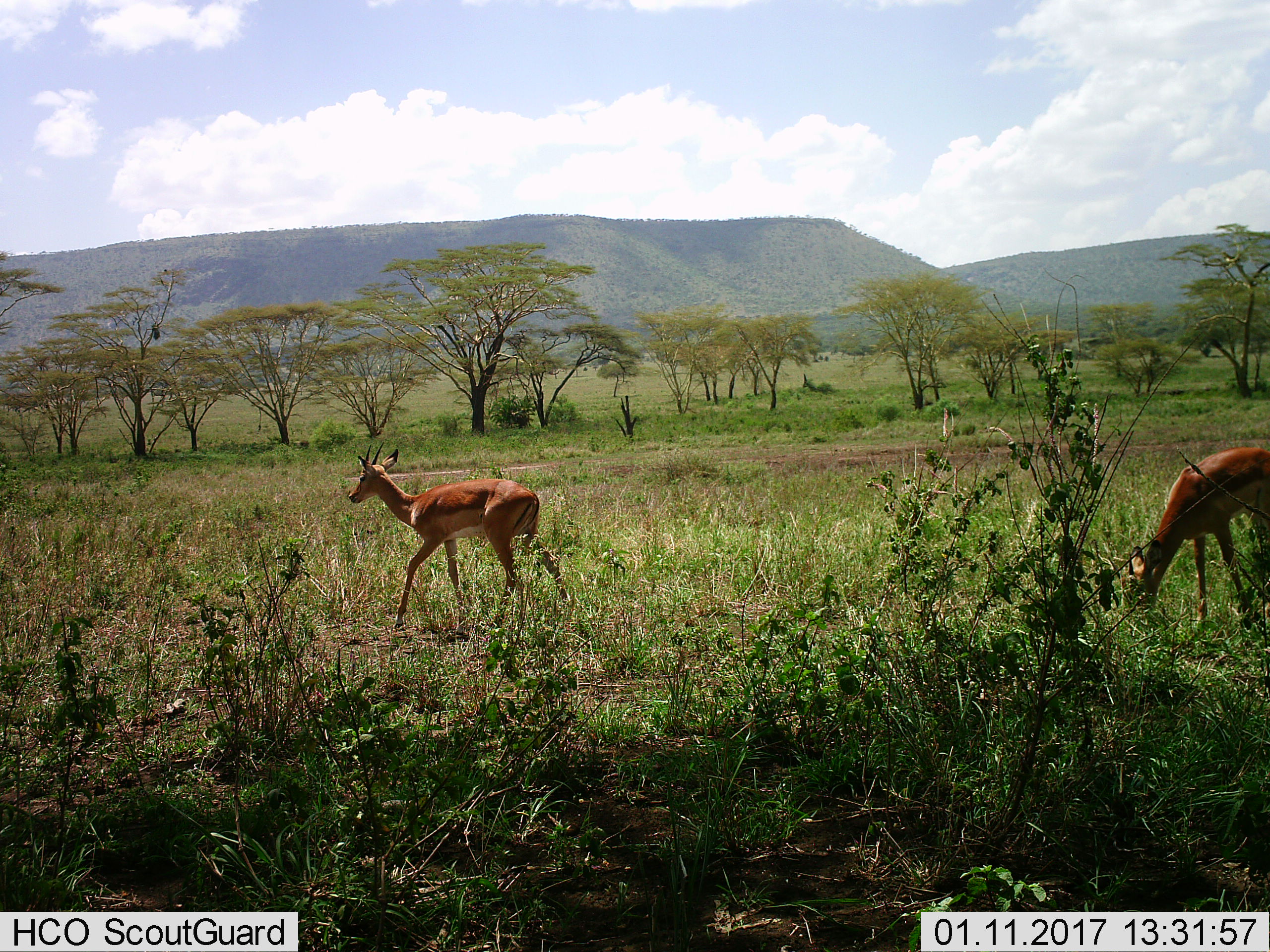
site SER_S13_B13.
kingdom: Animalia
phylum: Chordata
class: Mammalia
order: Artiodactyla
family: Bovidae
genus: Aepyceros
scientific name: Aepyceros melampus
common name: impala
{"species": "impala (Aepyceros melampus)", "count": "2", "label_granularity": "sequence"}